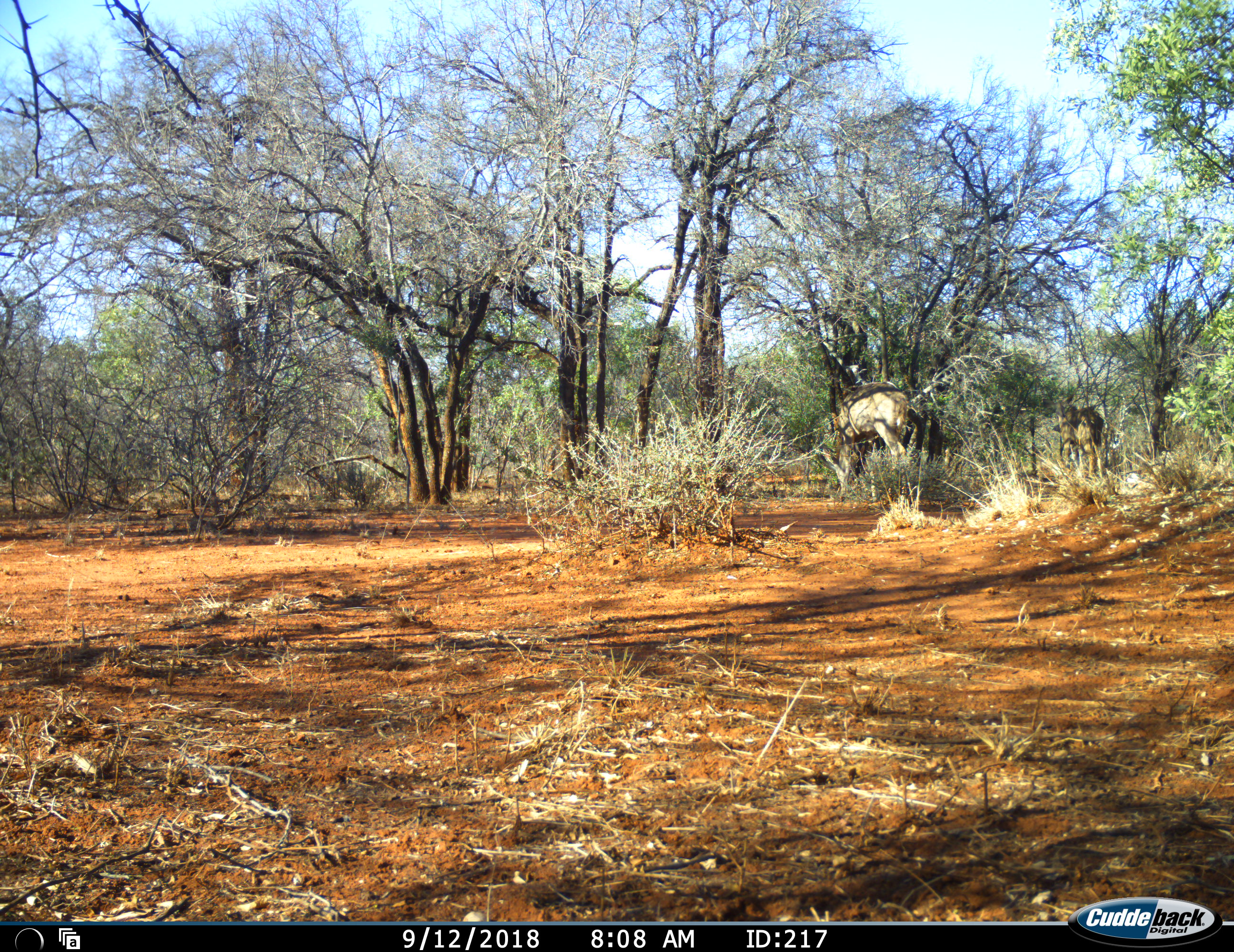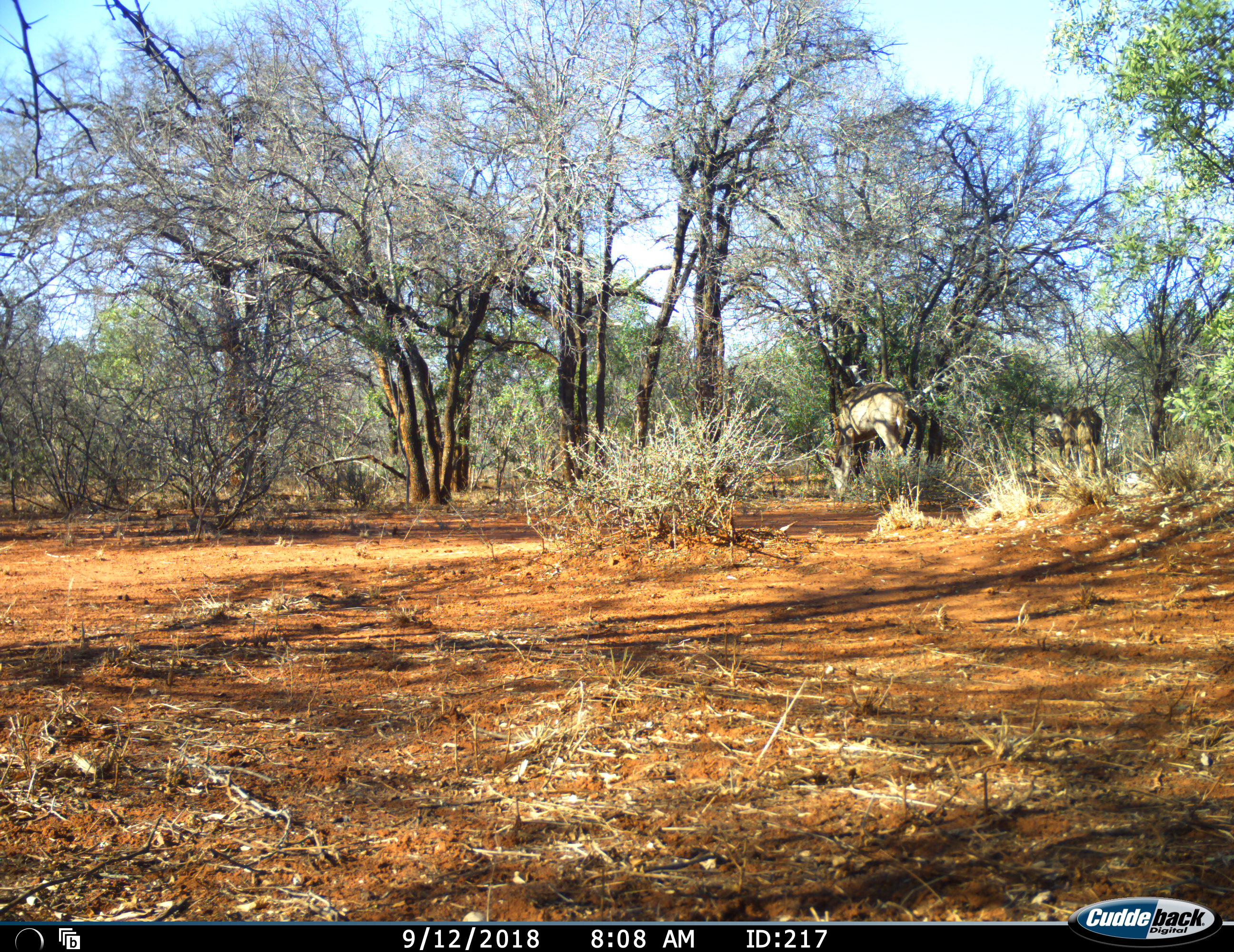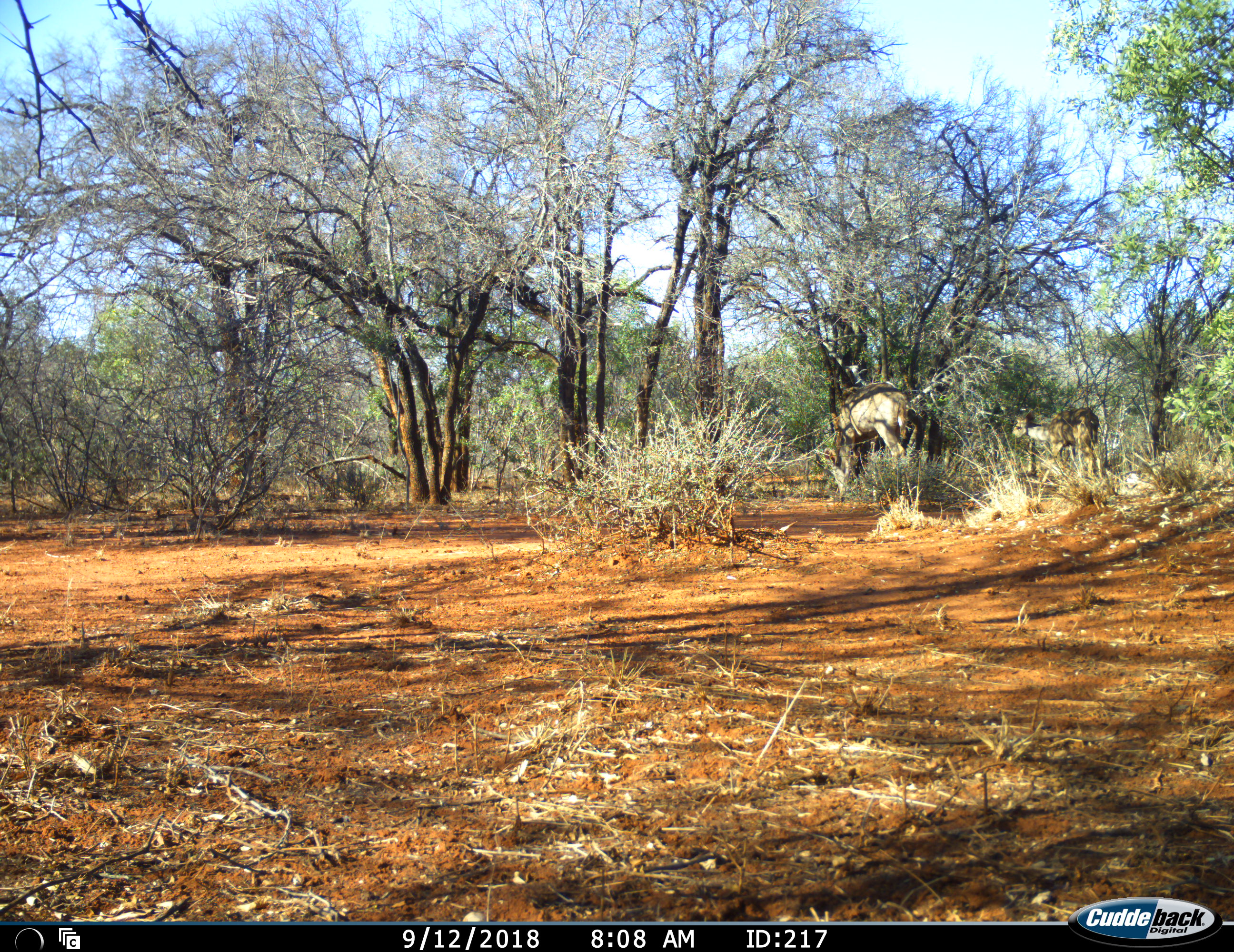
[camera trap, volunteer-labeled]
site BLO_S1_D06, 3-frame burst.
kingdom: Animalia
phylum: Chordata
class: Mammalia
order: Artiodactyla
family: Bovidae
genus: Tragelaphus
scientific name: Tragelaphus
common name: kudu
Kudu (Tragelaphus), count 2. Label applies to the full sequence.